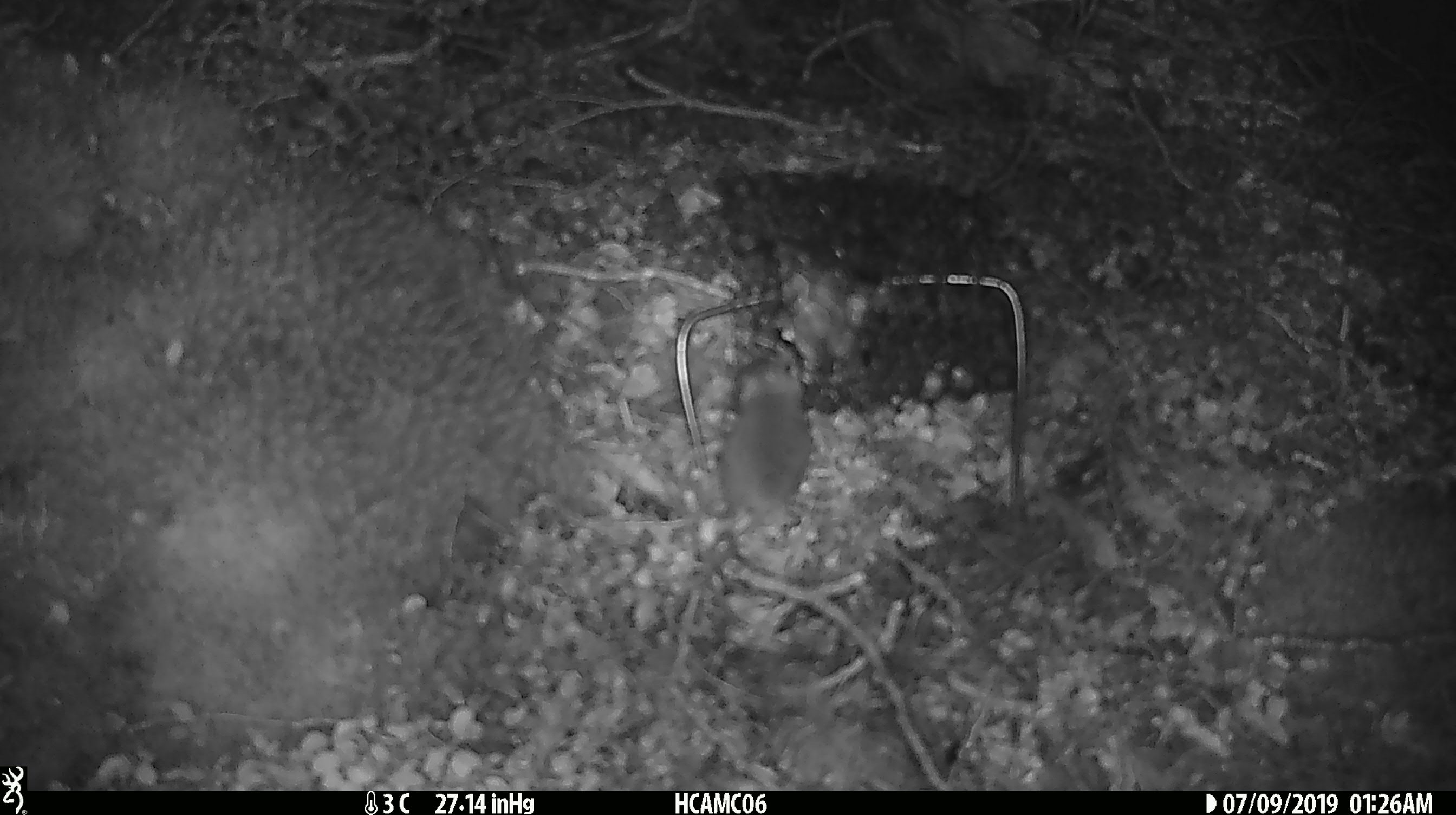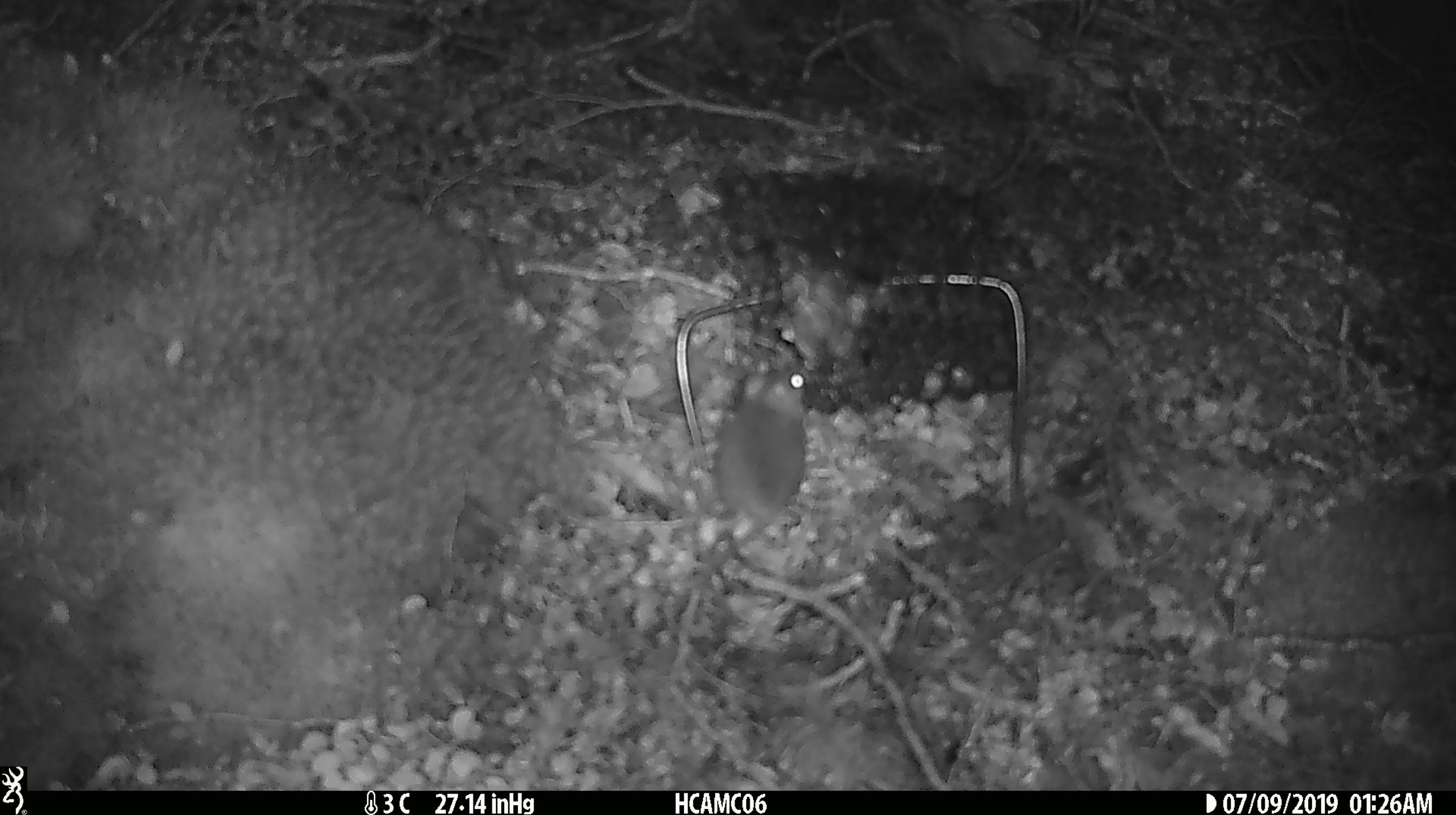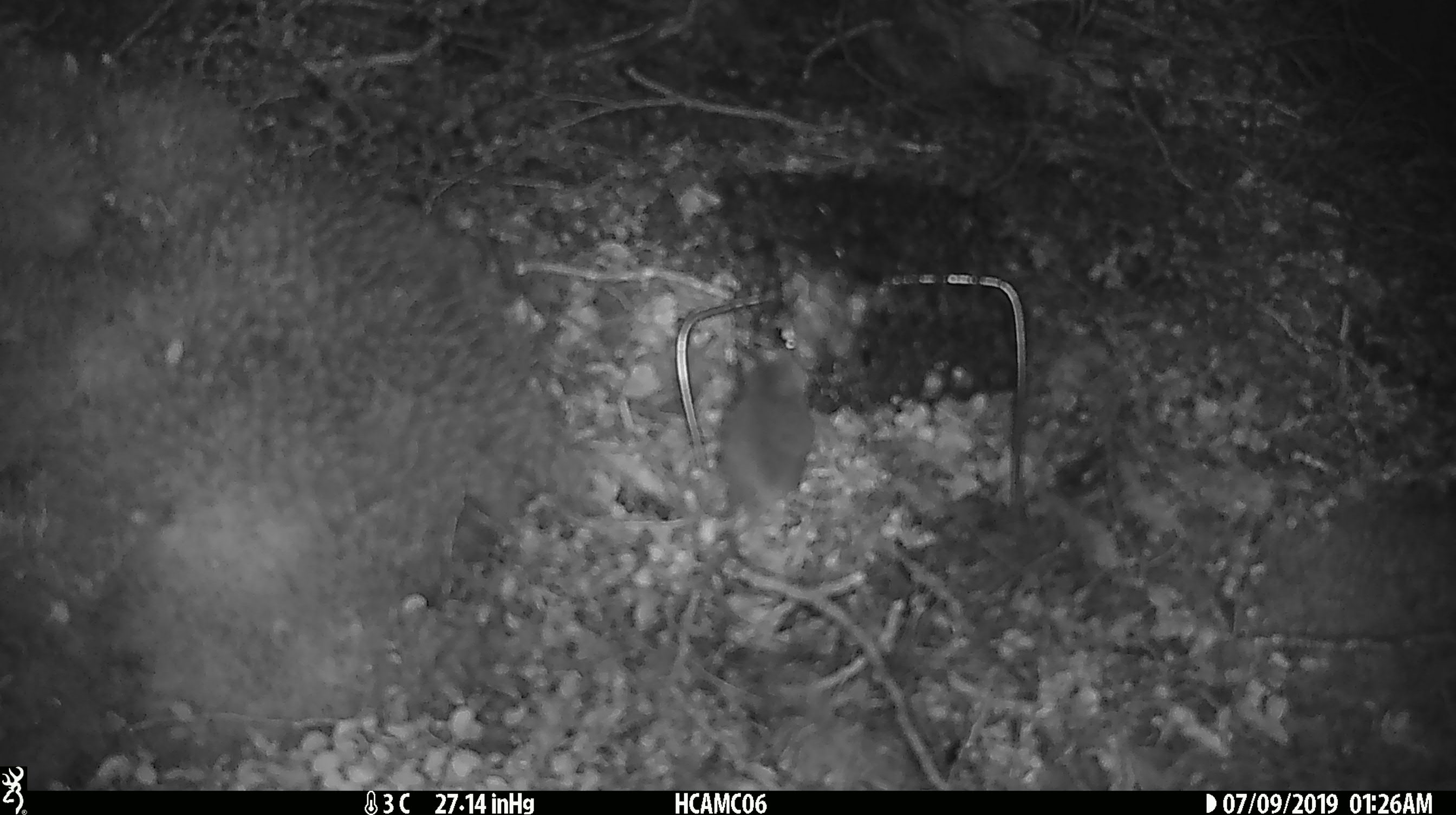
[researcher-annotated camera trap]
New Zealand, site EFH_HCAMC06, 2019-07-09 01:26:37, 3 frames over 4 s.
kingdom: Animalia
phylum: Chordata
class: Mammalia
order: Rodentia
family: Muridae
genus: Mus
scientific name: Mus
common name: mouse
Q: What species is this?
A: Mouse (Mus).